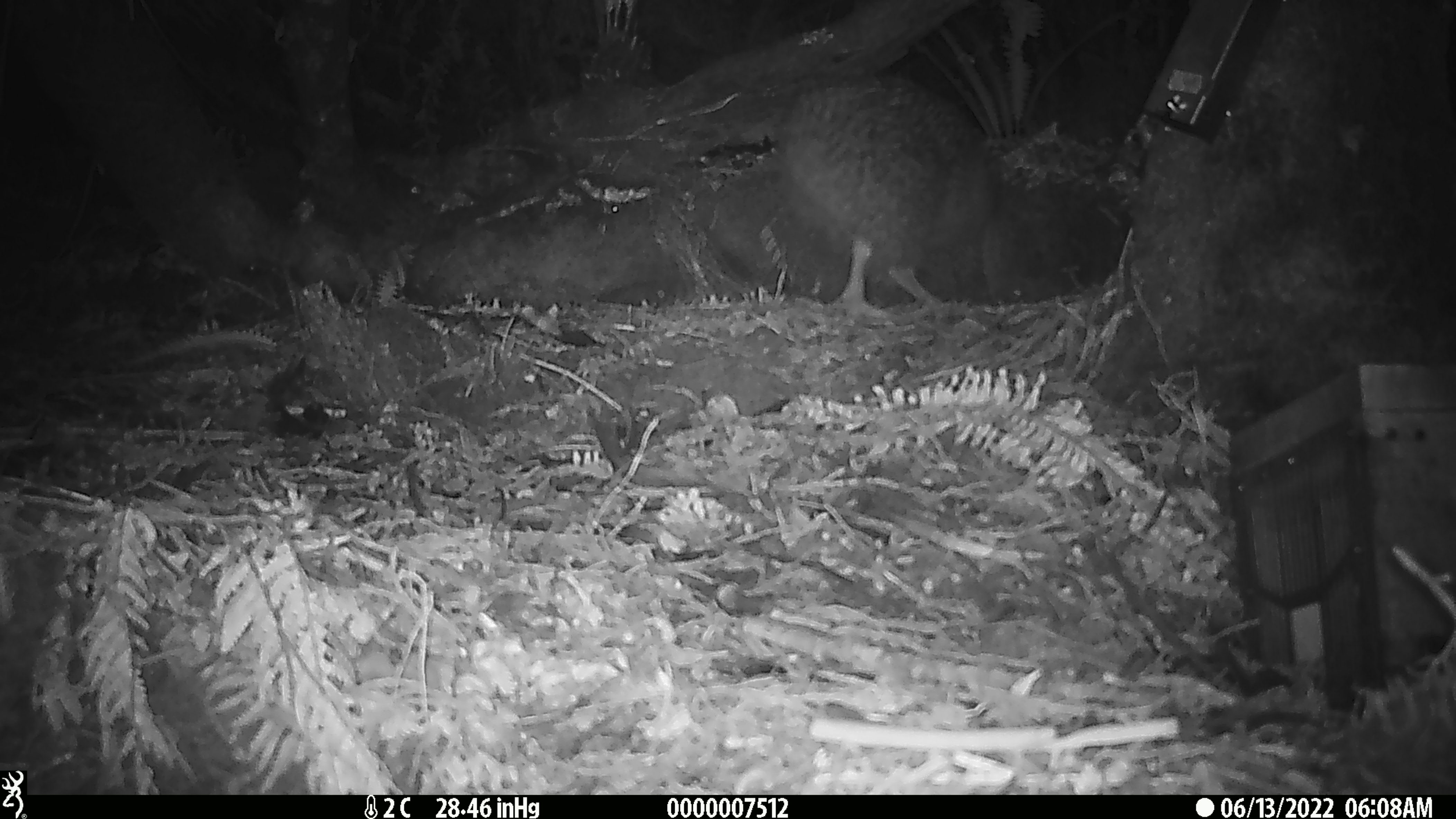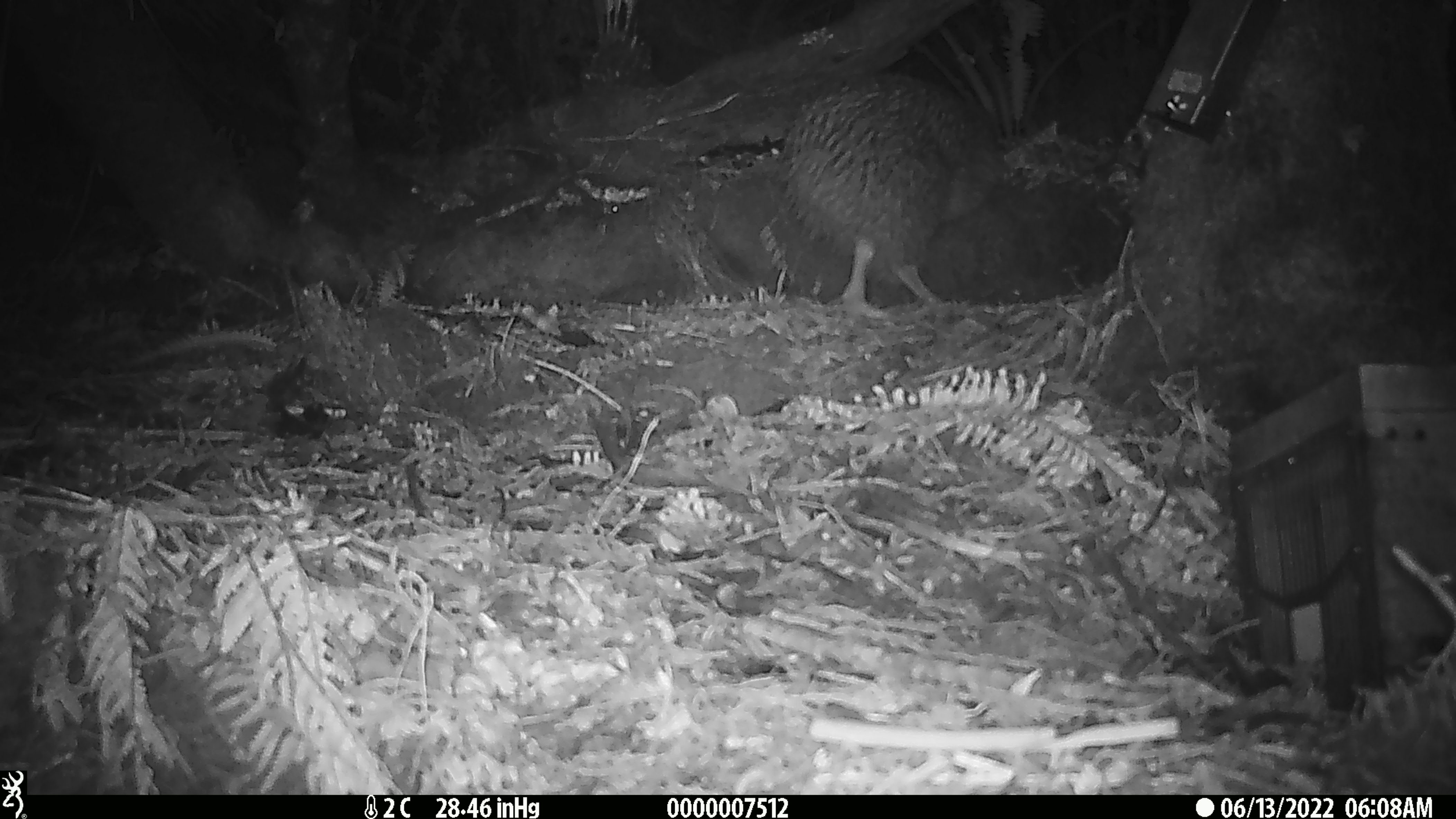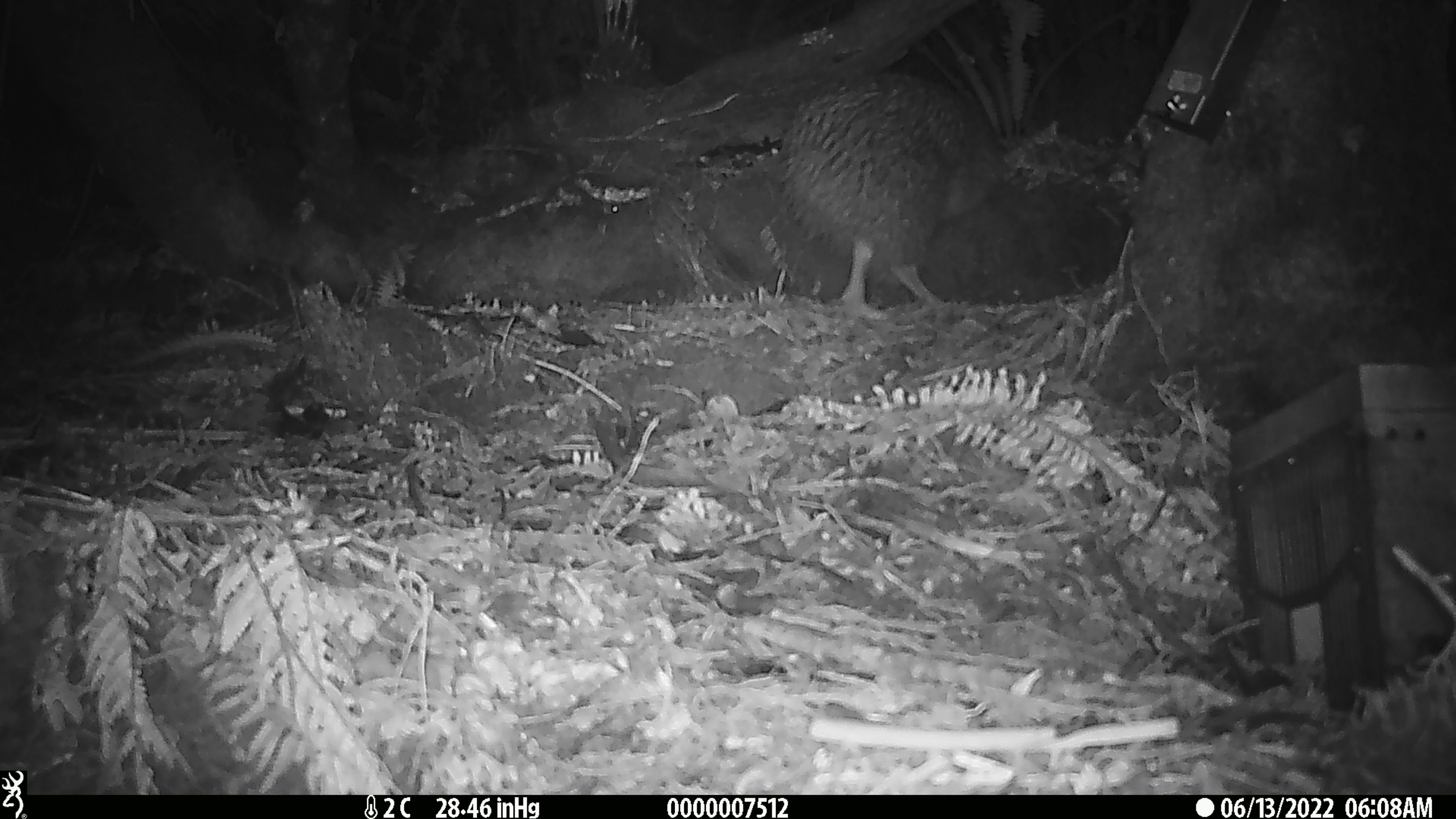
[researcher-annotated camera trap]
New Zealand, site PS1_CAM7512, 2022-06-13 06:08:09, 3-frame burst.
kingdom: Animalia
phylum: Chordata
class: Aves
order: Apterygiformes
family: Apterygidae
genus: Apteryx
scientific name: Apteryx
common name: kiwi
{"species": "kiwi (Apteryx)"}